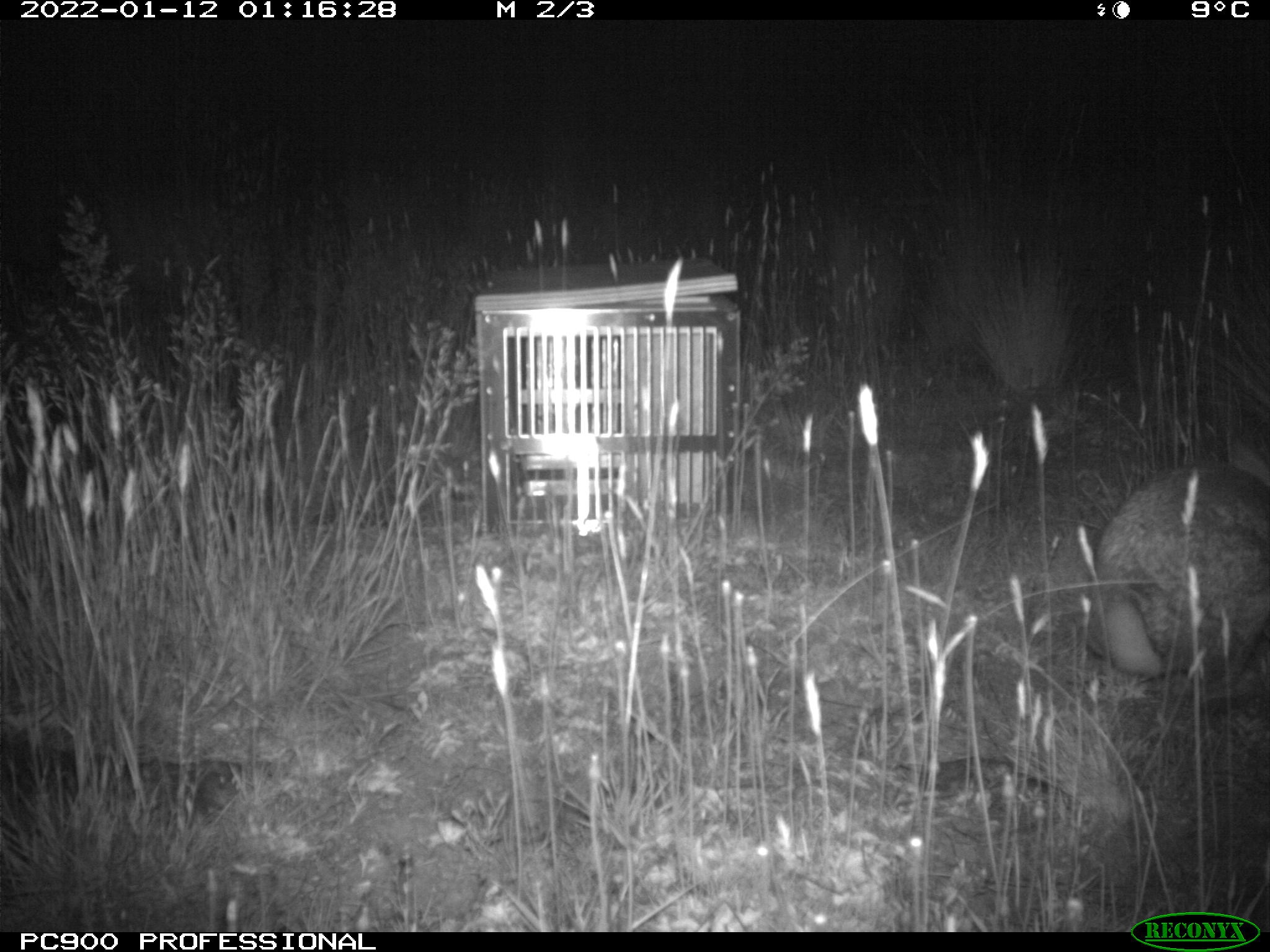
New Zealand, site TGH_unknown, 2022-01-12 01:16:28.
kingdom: Animalia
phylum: Chordata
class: Mammalia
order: Lagomorpha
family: Leporidae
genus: Oryctolagus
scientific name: Oryctolagus cuniculus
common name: european rabbit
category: rabbit